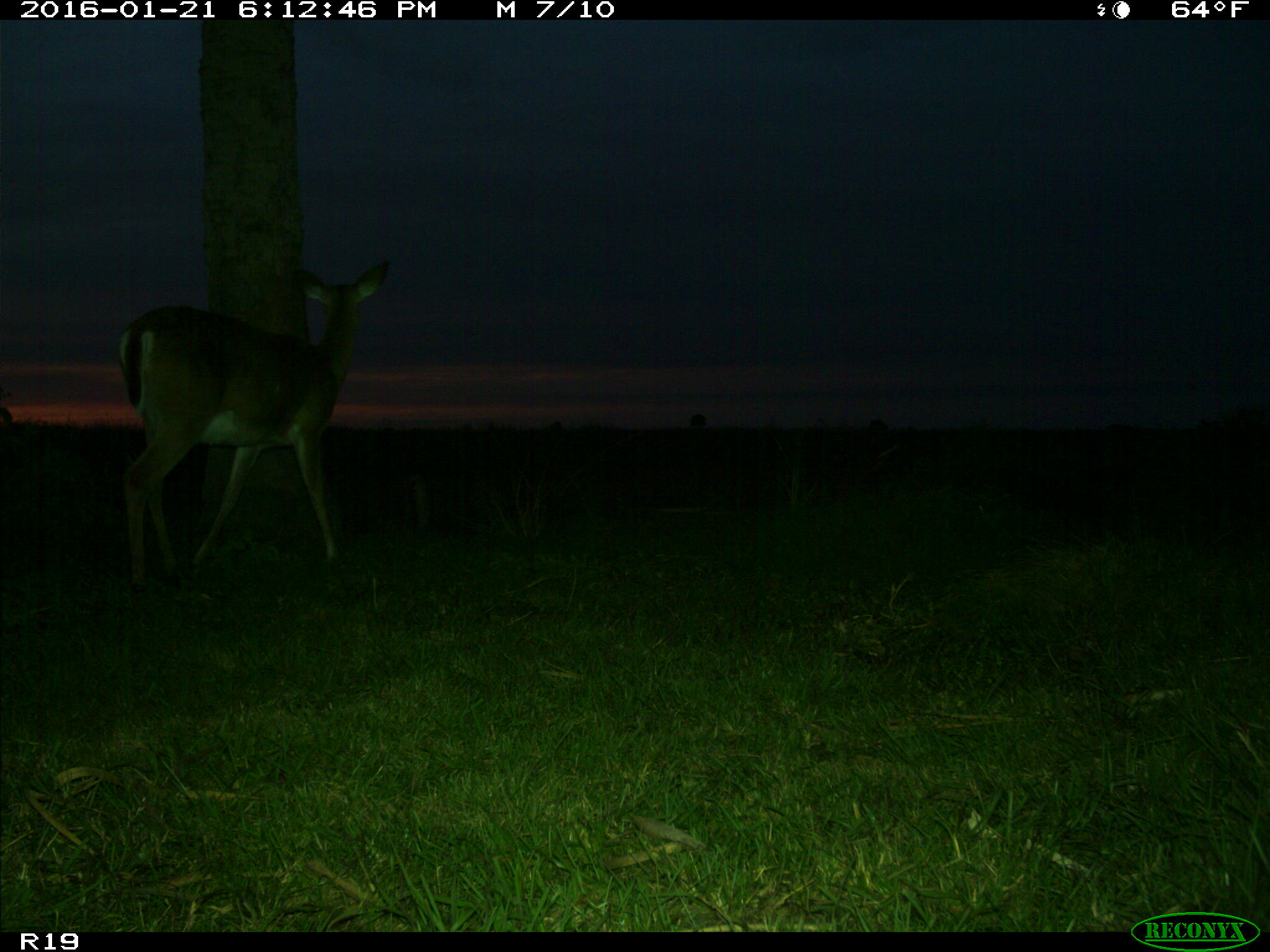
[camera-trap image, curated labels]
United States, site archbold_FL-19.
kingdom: Animalia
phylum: Chordata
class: Mammalia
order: Artiodactyla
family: Cervidae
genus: Odocoileus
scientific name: Odocoileus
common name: deer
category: unidentified deer